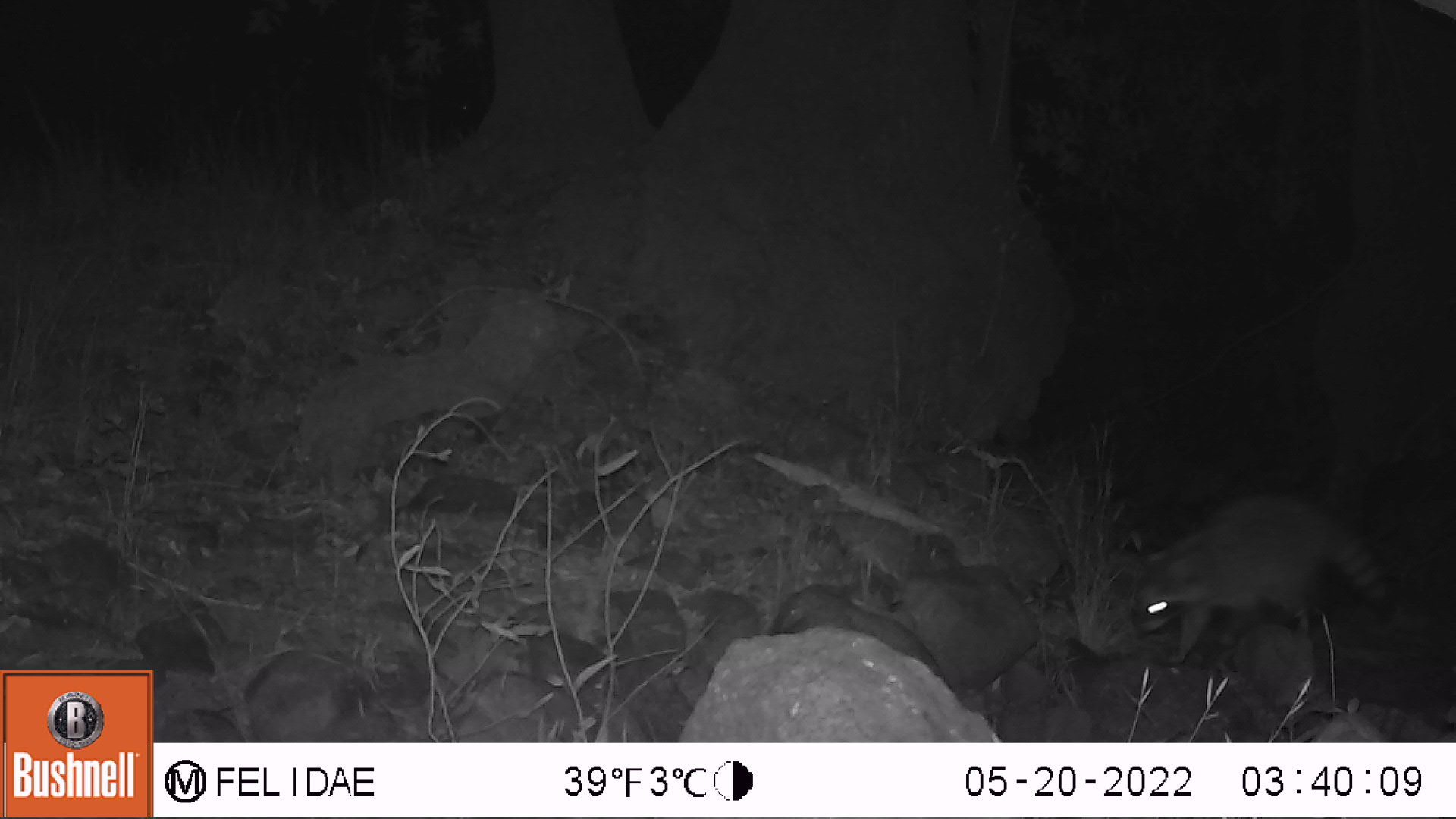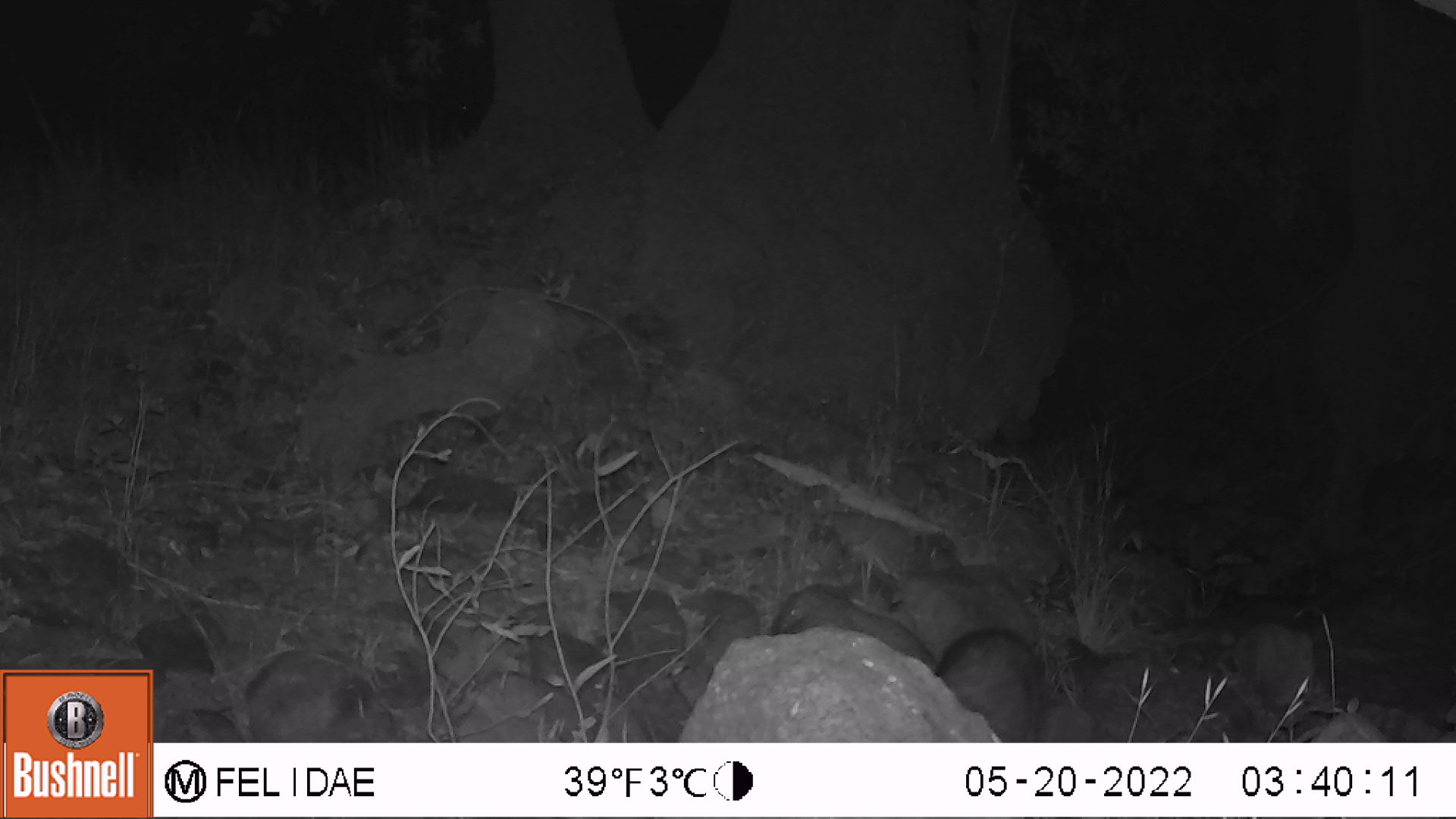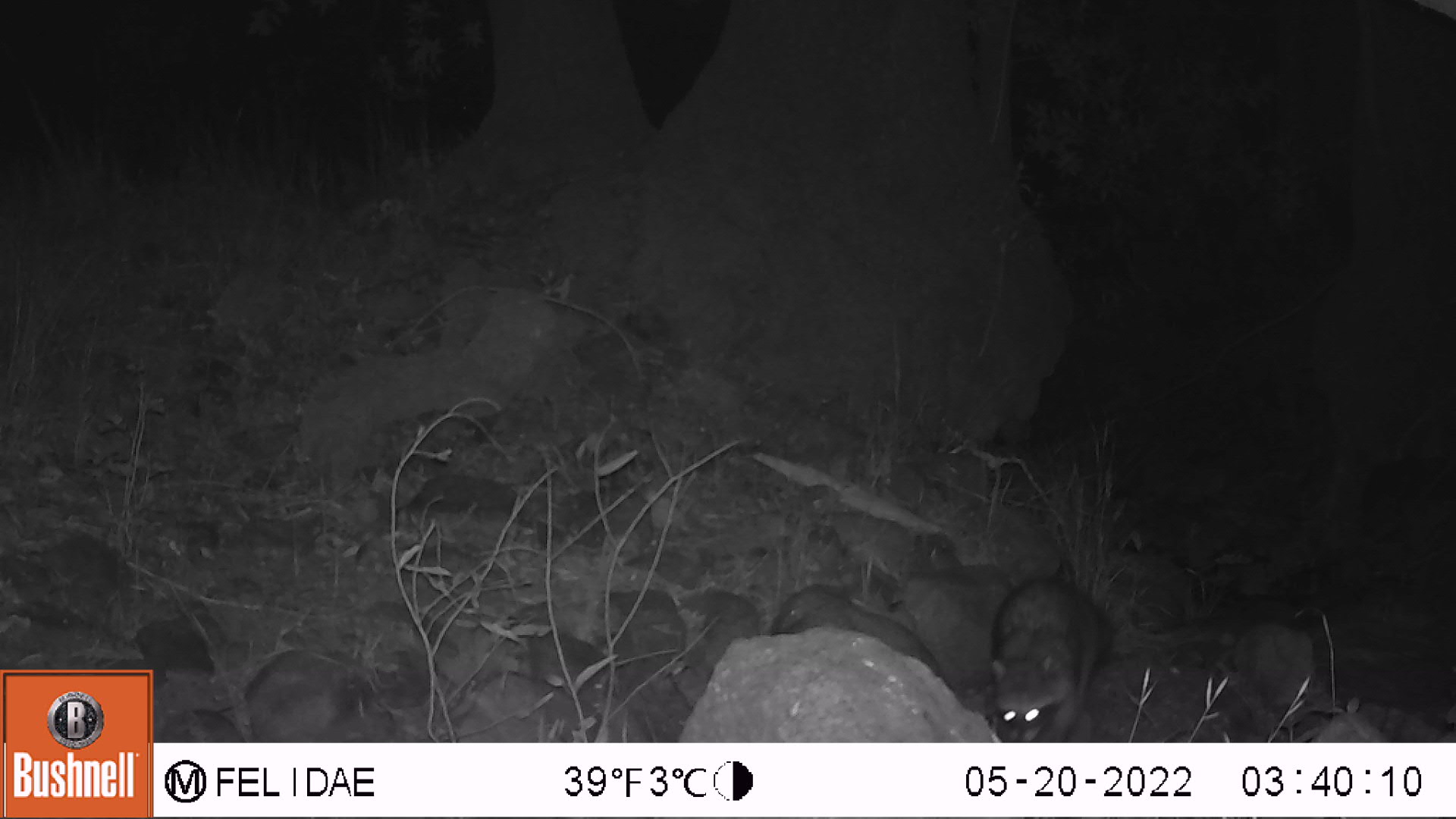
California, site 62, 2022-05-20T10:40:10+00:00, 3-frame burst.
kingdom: Animalia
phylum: Chordata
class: Mammalia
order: Carnivora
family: Procyonidae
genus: Procyon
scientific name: Procyon lotor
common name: raccoon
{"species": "raccoon (Procyon lotor)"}